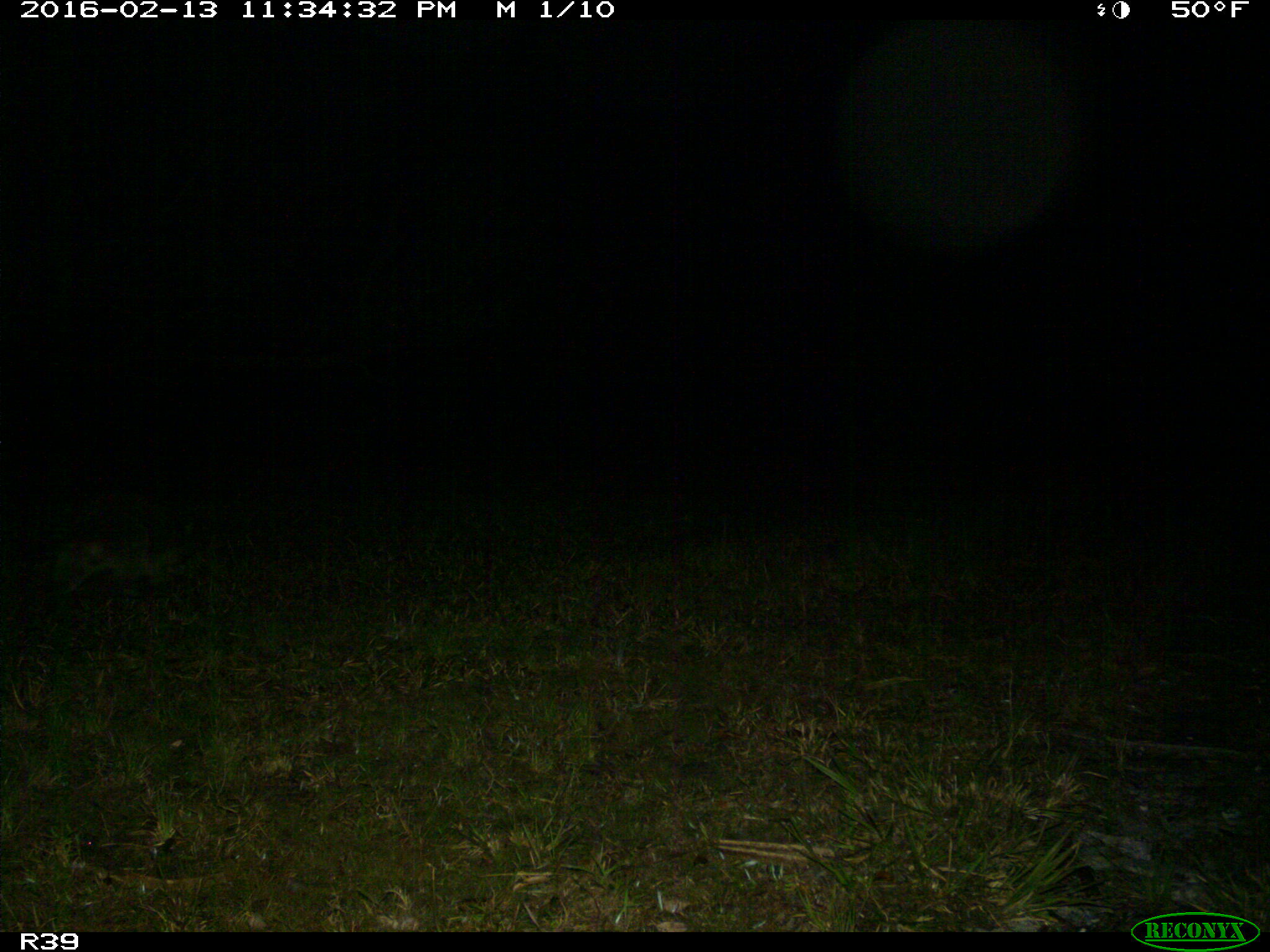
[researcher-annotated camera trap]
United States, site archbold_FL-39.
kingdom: Animalia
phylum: Chordata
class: Mammalia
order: Carnivora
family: Procyonidae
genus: Procyon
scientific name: Procyon lotor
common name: common raccoon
Procyon lotor (common raccoon).